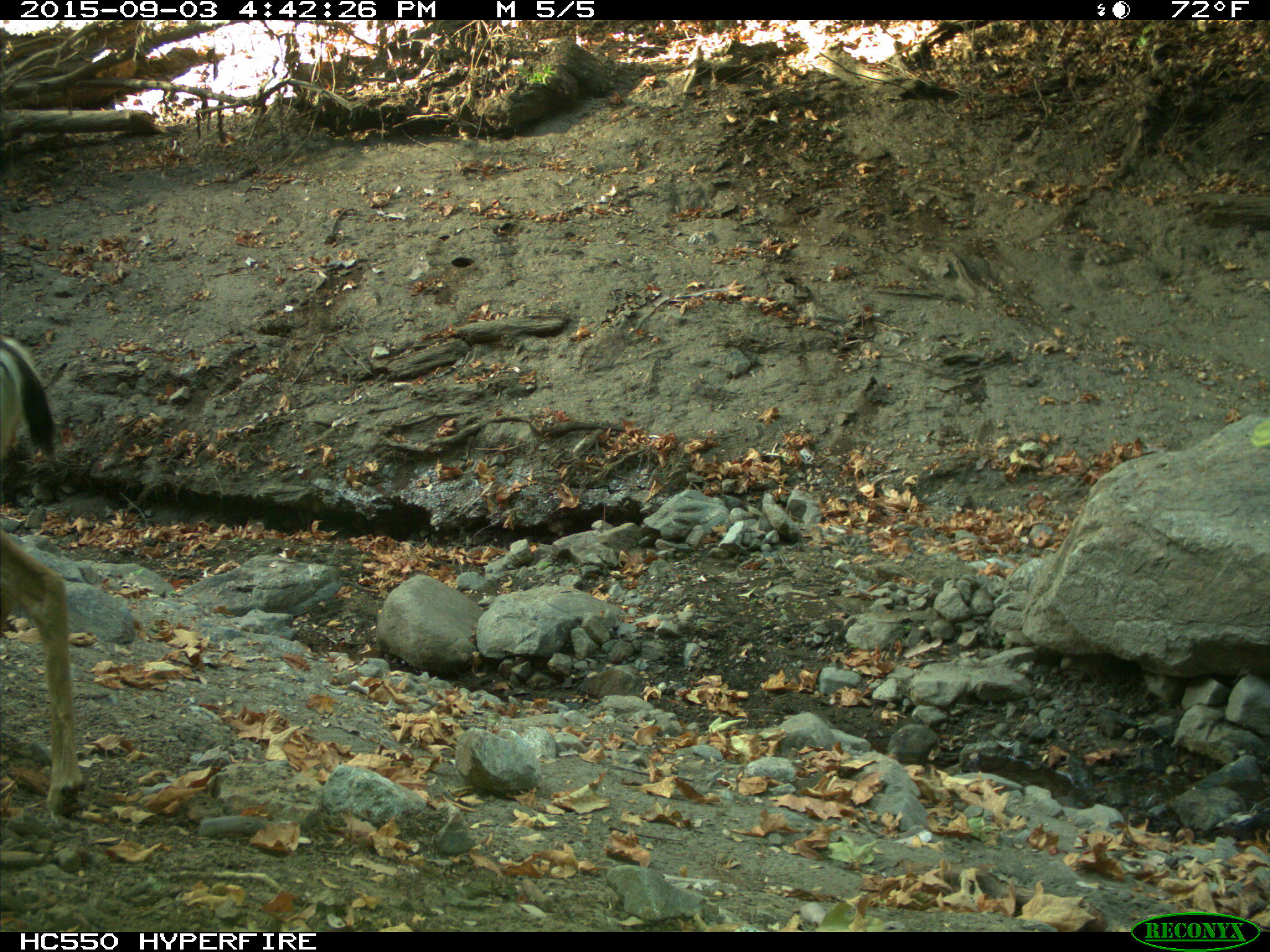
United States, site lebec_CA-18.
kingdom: Animalia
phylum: Chordata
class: Mammalia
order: Artiodactyla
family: Cervidae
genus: Odocoileus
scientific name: Odocoileus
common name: deer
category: unidentified deer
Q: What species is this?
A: Unidentified deer (deer) (Odocoileus).